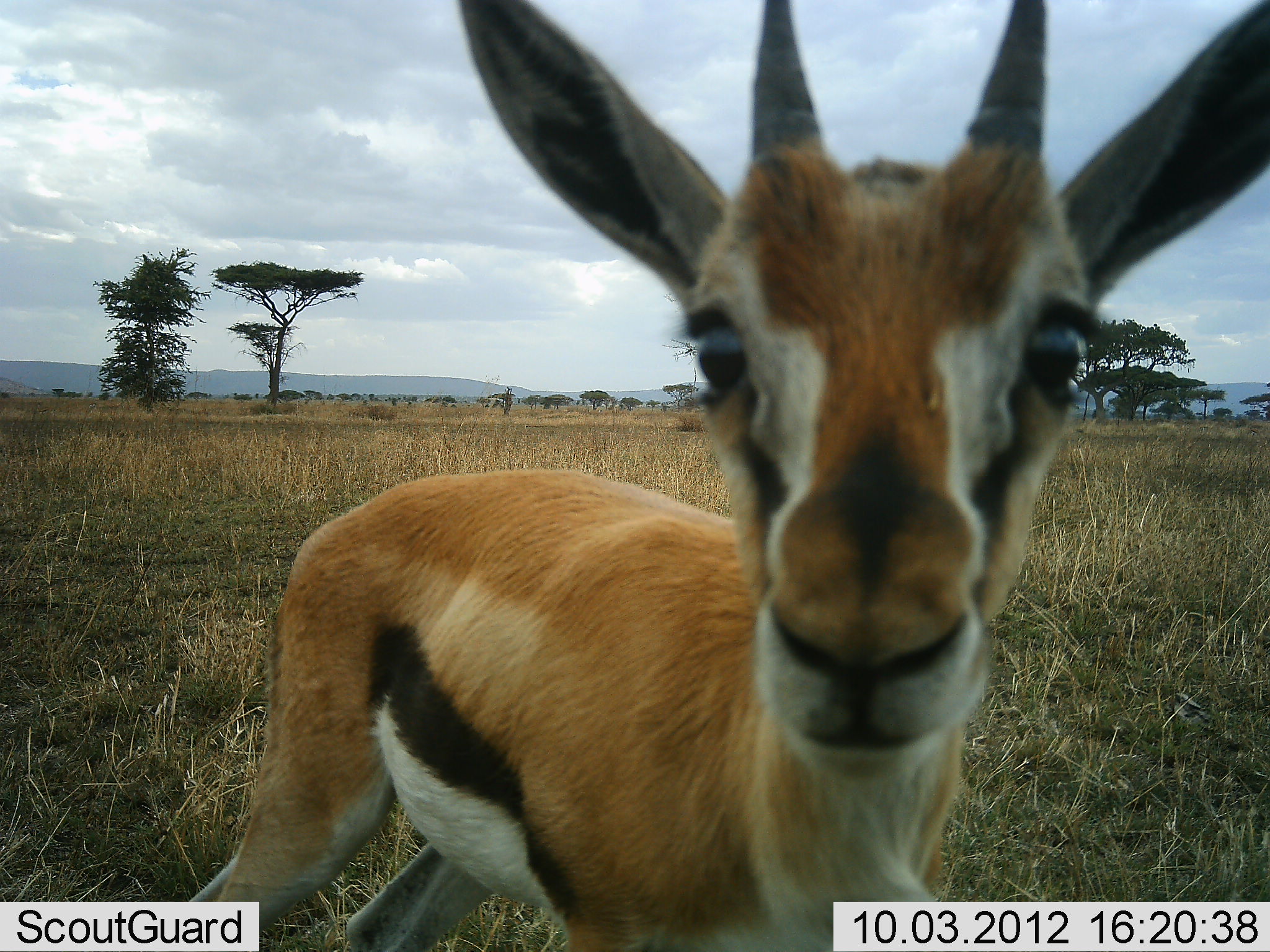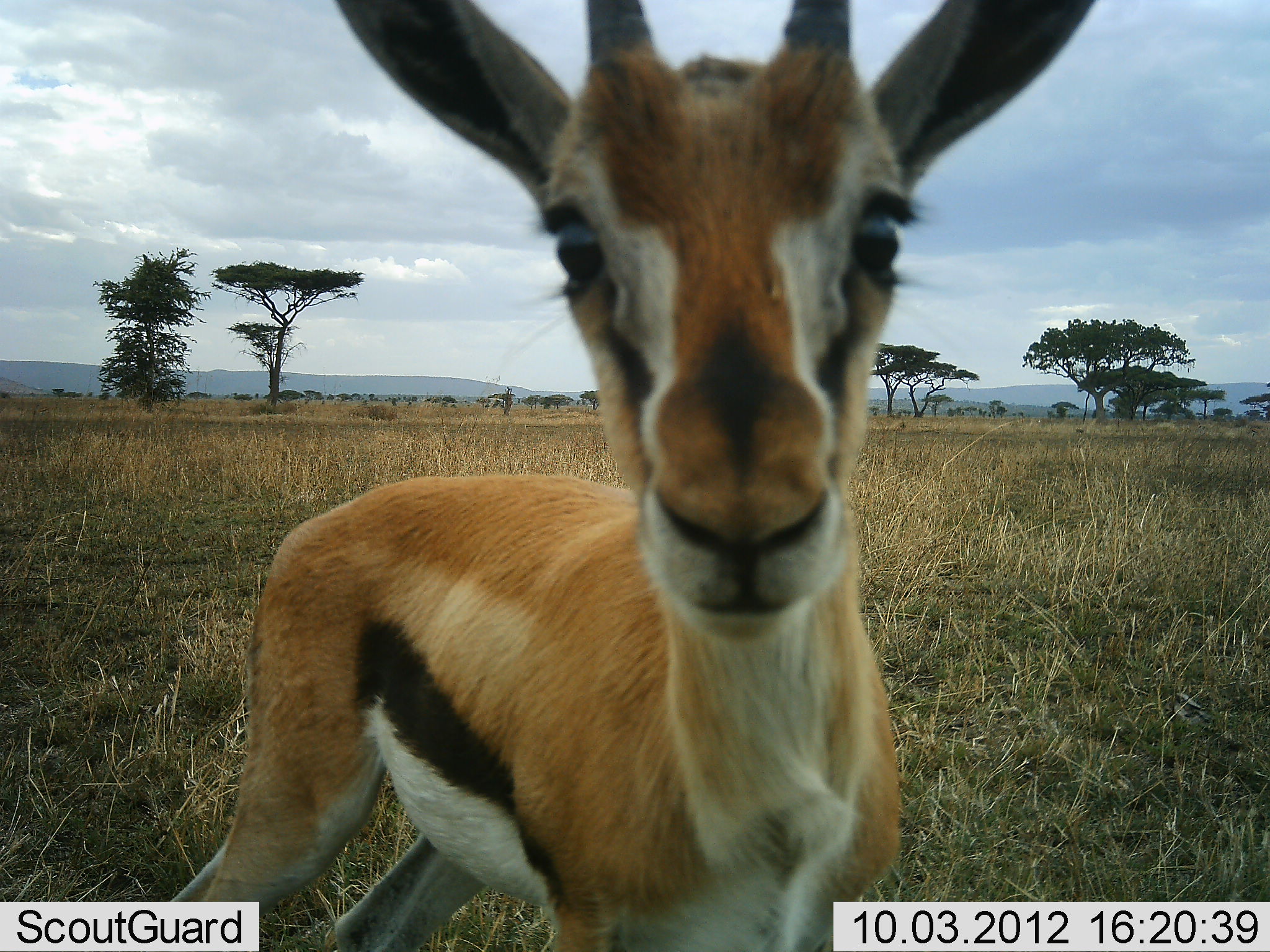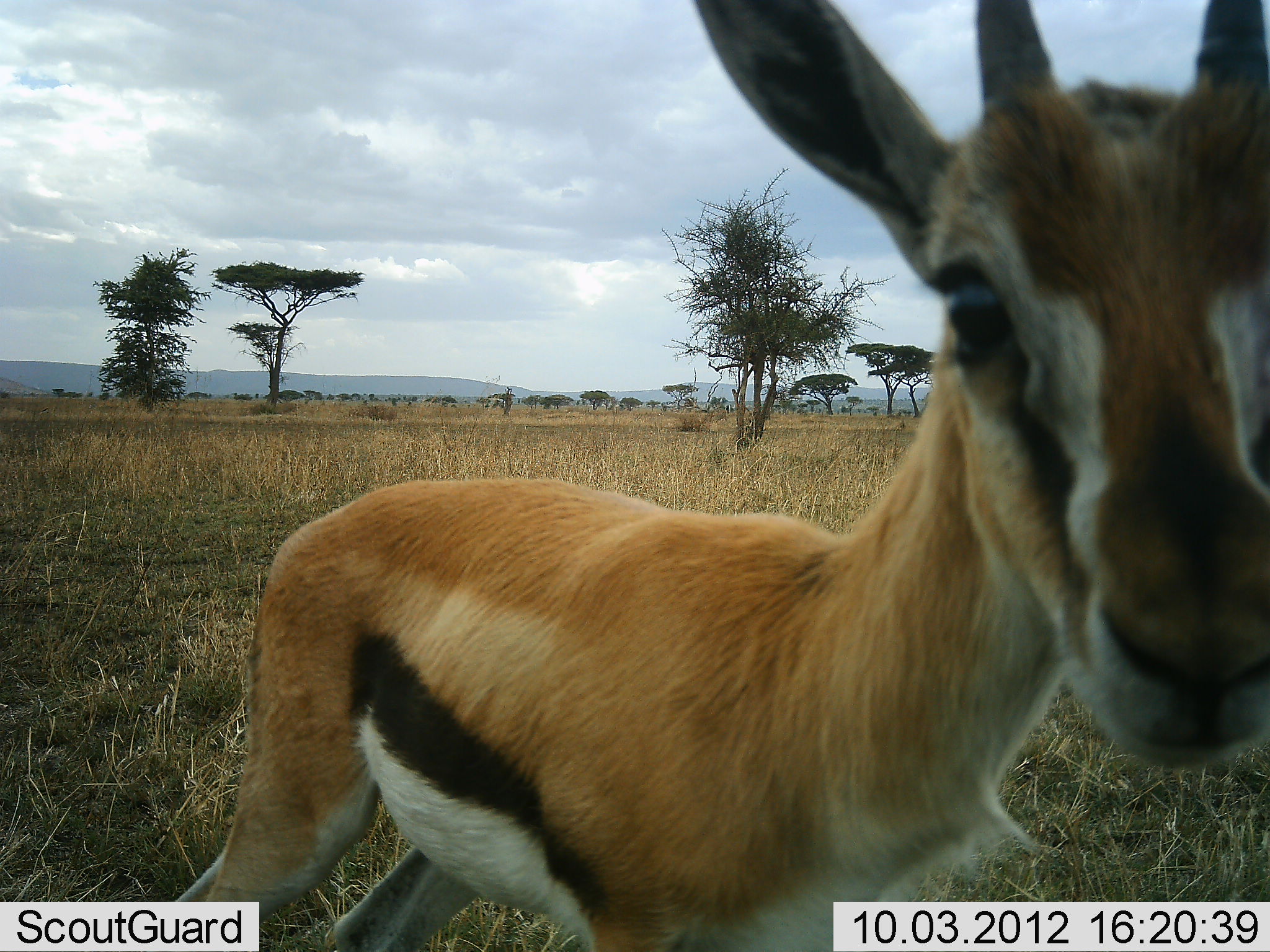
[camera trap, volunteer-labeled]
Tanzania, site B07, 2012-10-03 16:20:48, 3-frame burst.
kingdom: Animalia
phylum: Chordata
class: Mammalia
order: Artiodactyla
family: Bovidae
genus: Eudorcas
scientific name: Eudorcas thomsonii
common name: thomson's gazelle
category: gazellethomsons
Gazellethomsons (thomson's gazelle) (Eudorcas thomsonii), count 1. Behavior (volunteer vote fractions): standing 100%, resting 0%, moving 0%, interacting 0%. Young present (vote fraction): 0%. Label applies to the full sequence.